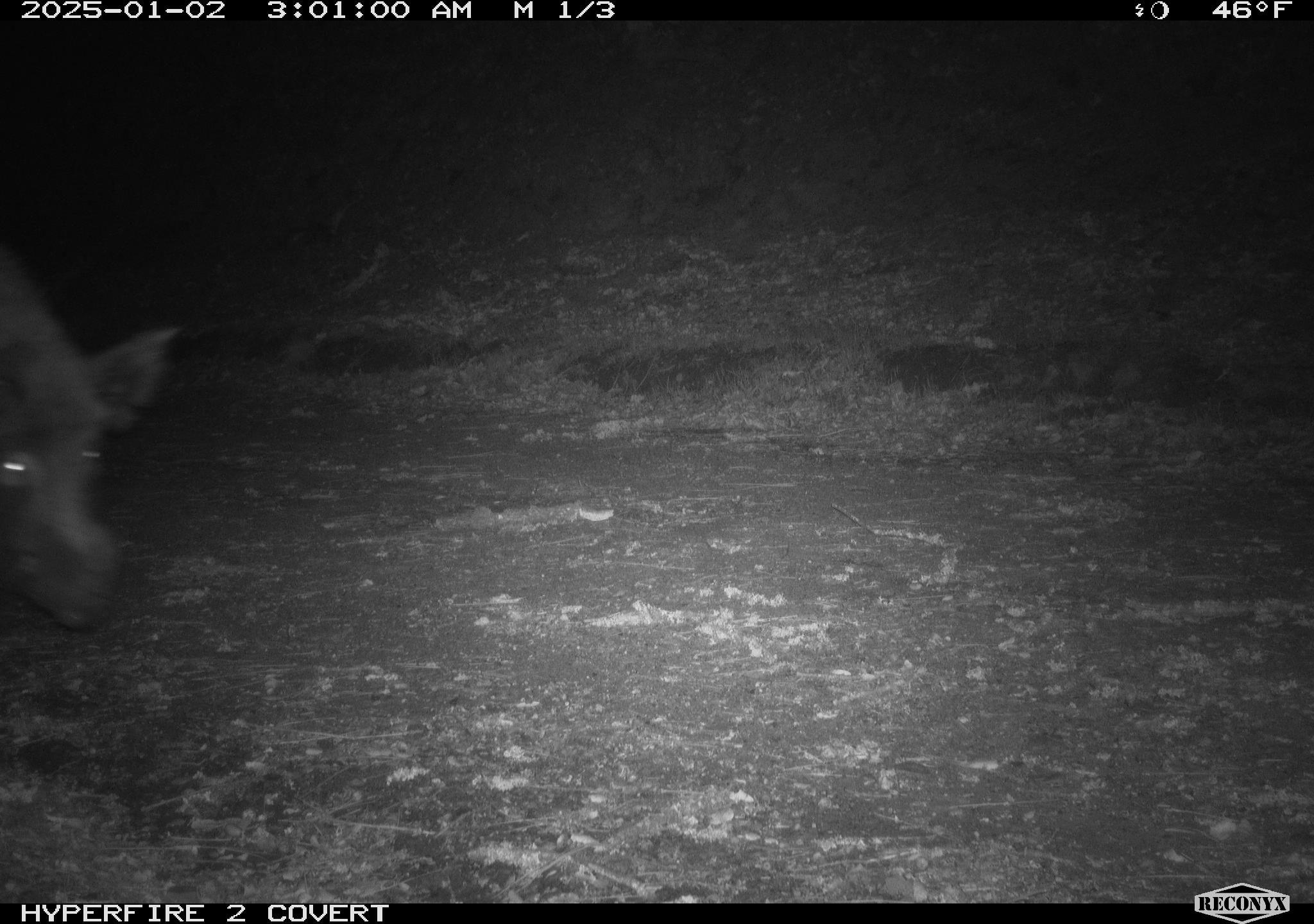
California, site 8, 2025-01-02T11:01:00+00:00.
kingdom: Animalia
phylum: Chordata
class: Mammalia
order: Artiodactyla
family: Suidae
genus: Sus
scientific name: Sus scrofa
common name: wild boar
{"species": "wild boar (Sus scrofa)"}